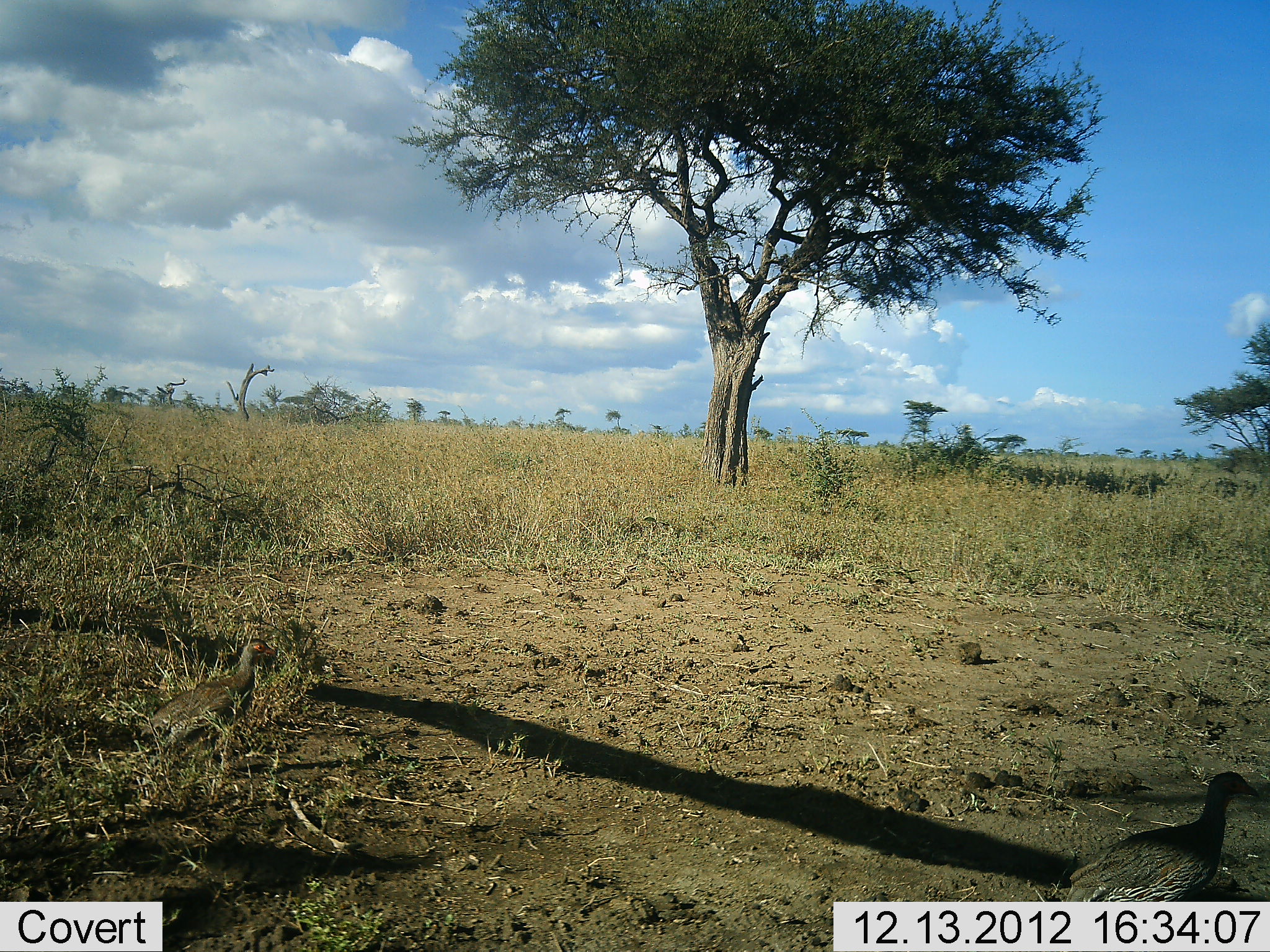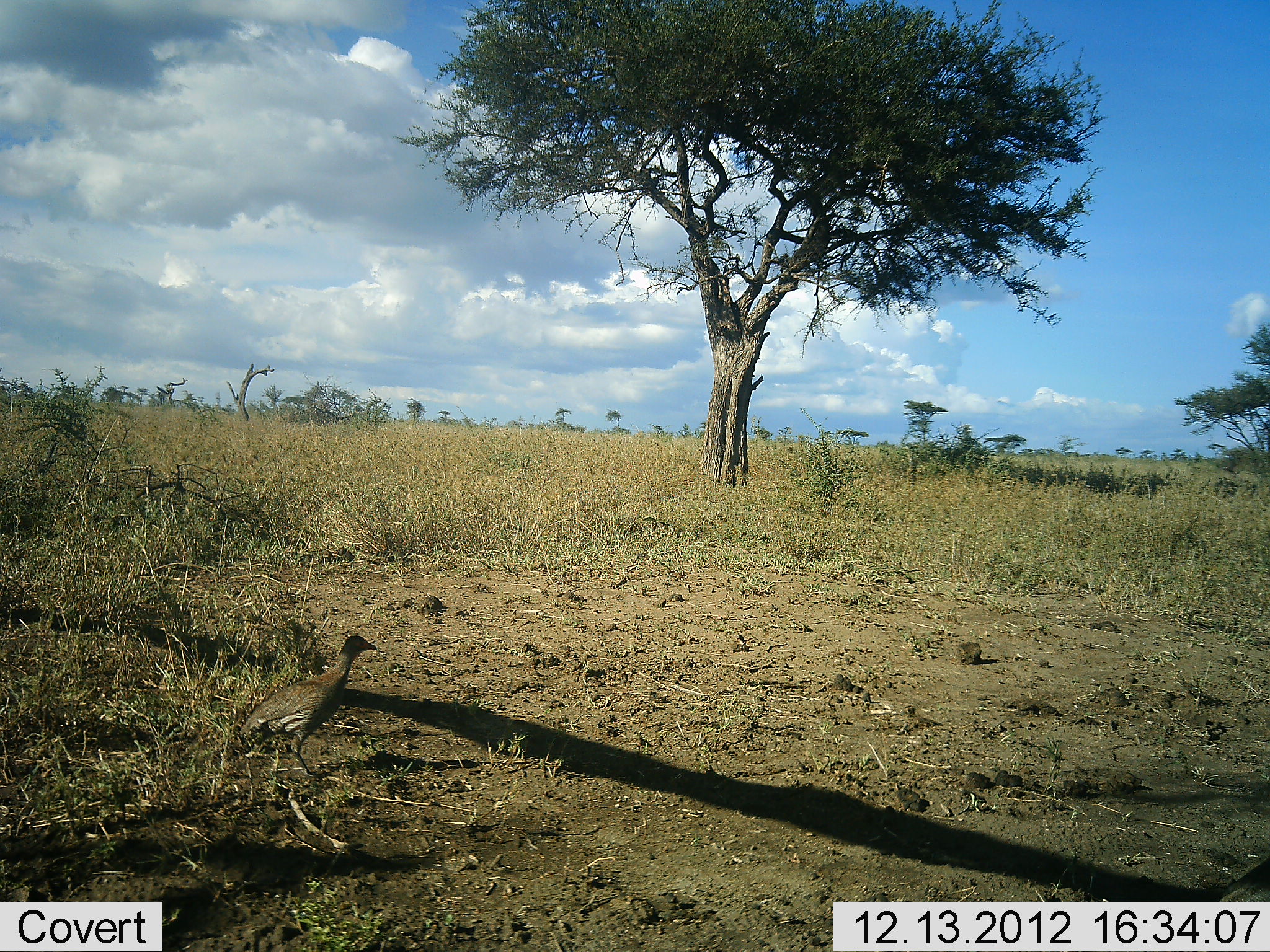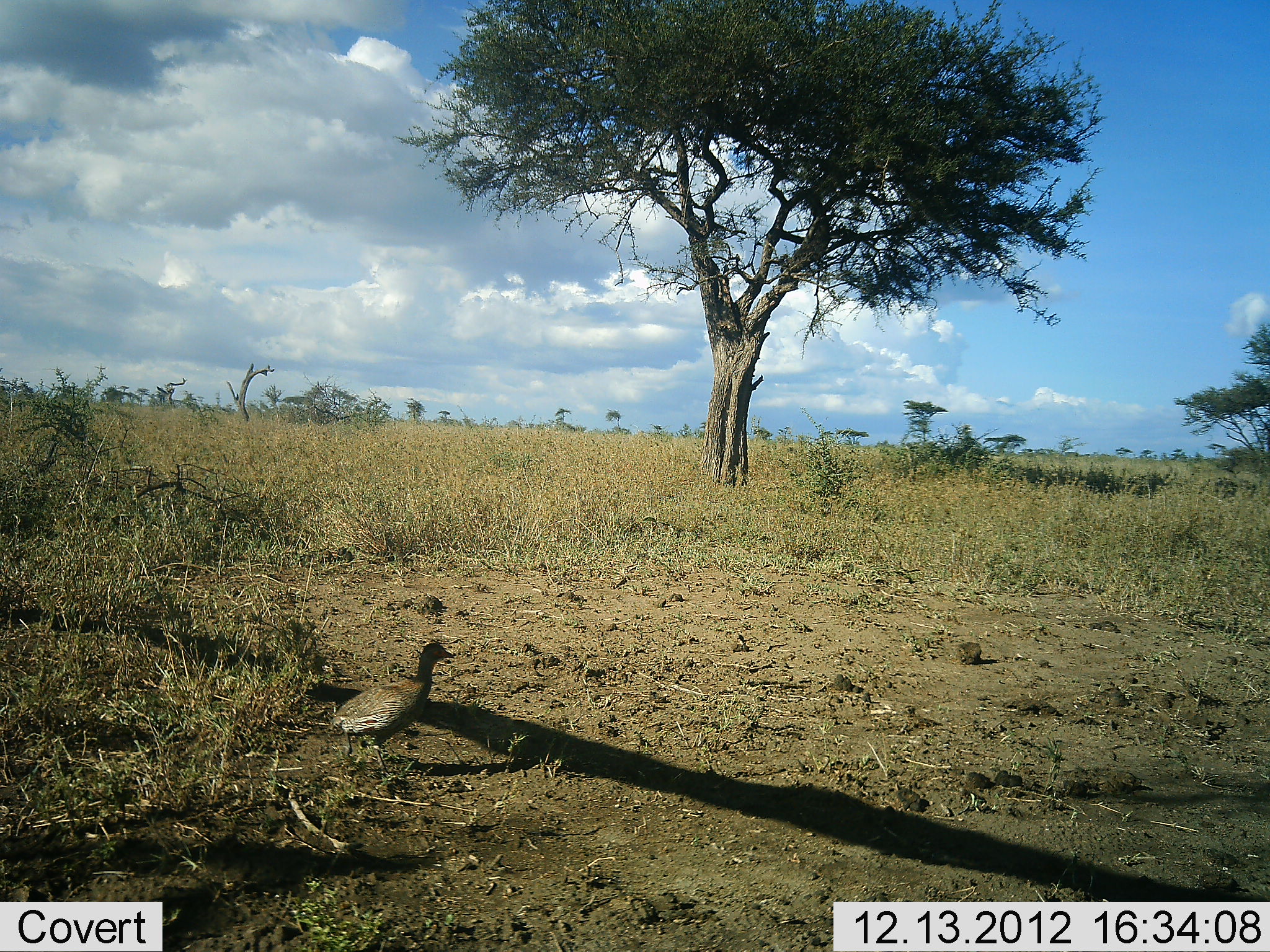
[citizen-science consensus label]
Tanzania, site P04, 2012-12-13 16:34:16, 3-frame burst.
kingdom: Animalia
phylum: Chordata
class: Aves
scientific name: Aves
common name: bird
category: otherbird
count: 2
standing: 10%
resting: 10%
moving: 80%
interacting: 0%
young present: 0%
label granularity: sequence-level